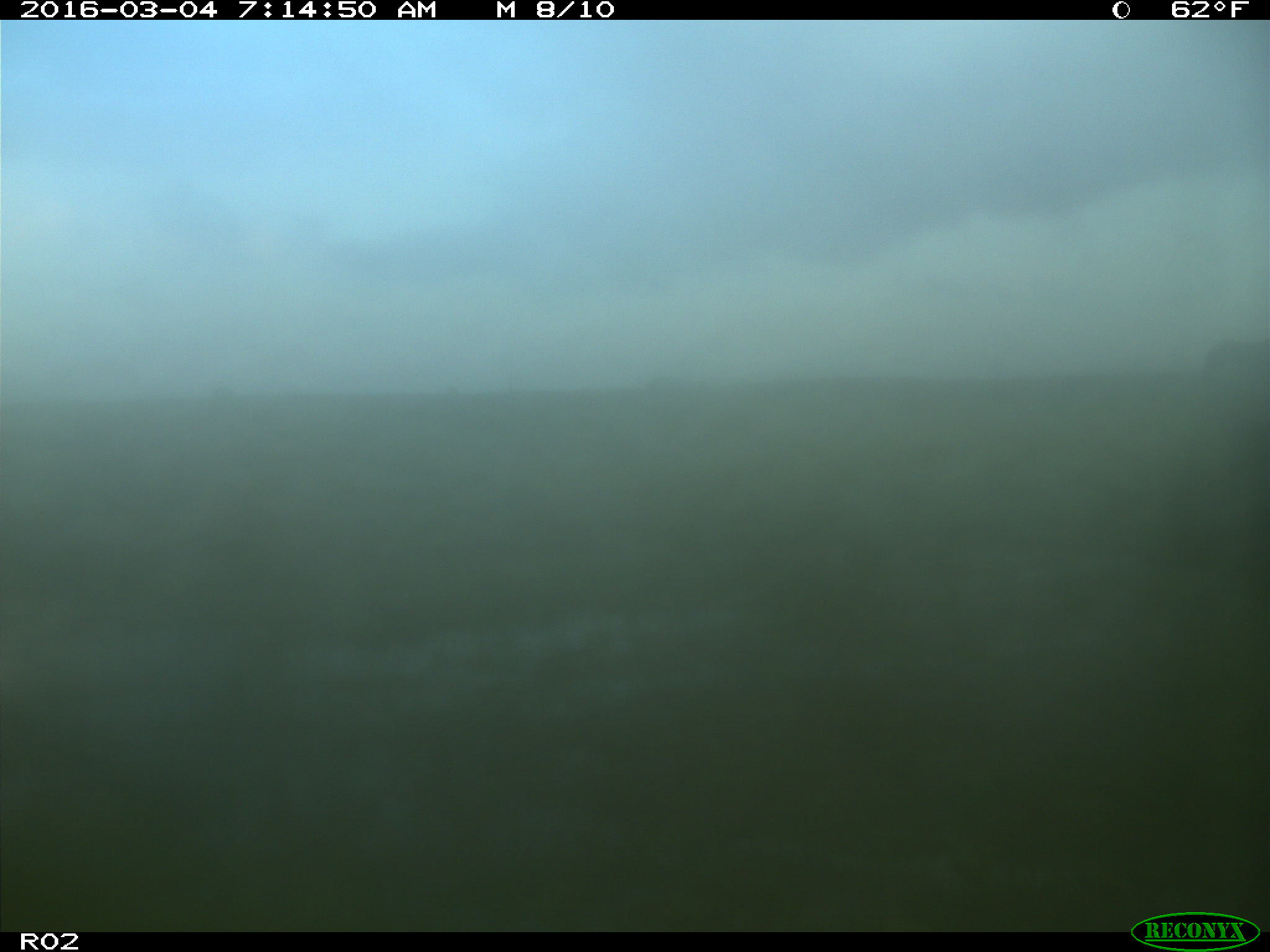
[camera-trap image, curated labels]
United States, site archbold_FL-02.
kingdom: Animalia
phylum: Chordata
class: Mammalia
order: Artiodactyla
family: Bovidae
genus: Bos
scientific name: Bos taurus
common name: domestic cow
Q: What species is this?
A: Bos taurus (domestic cow).